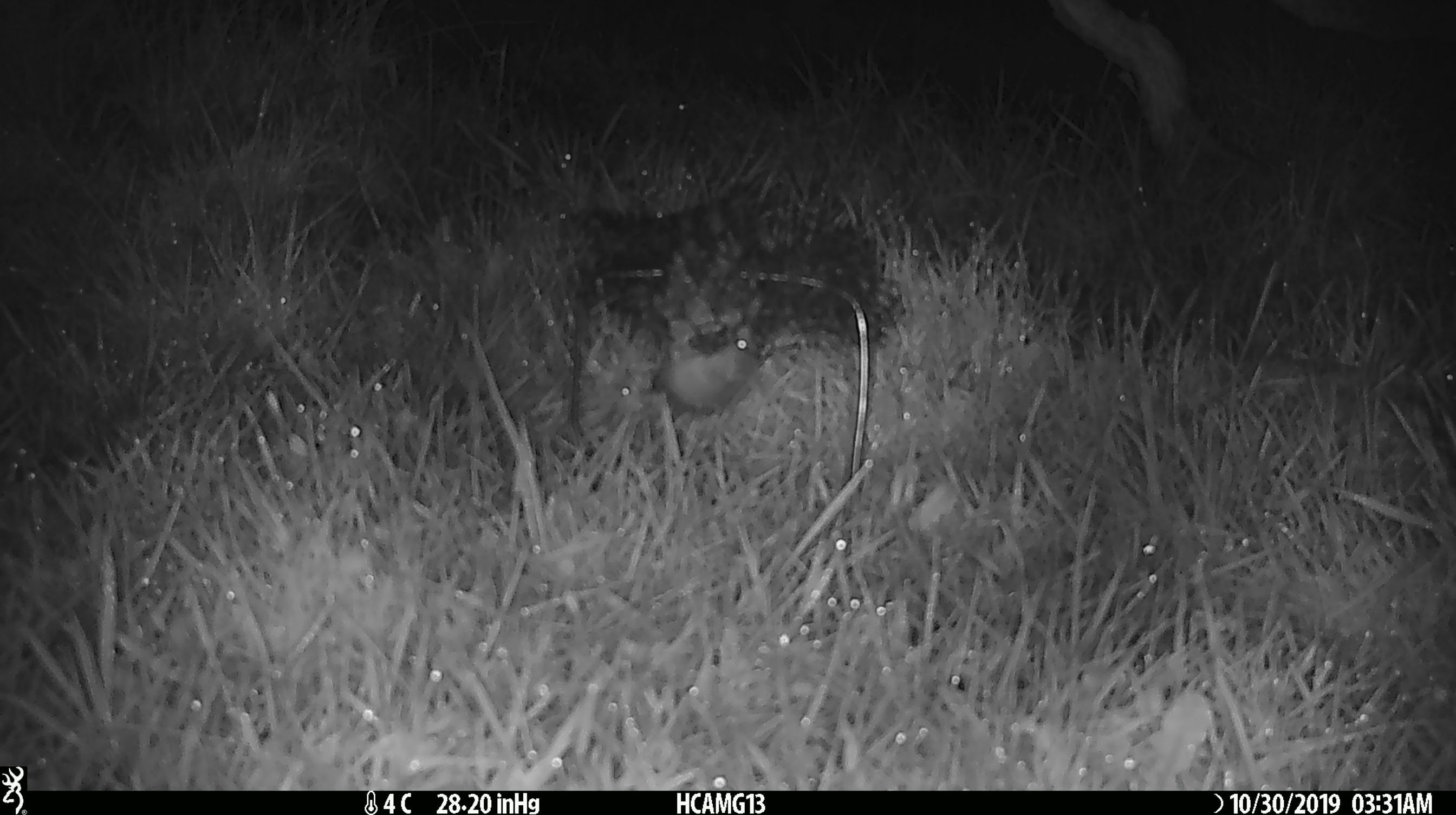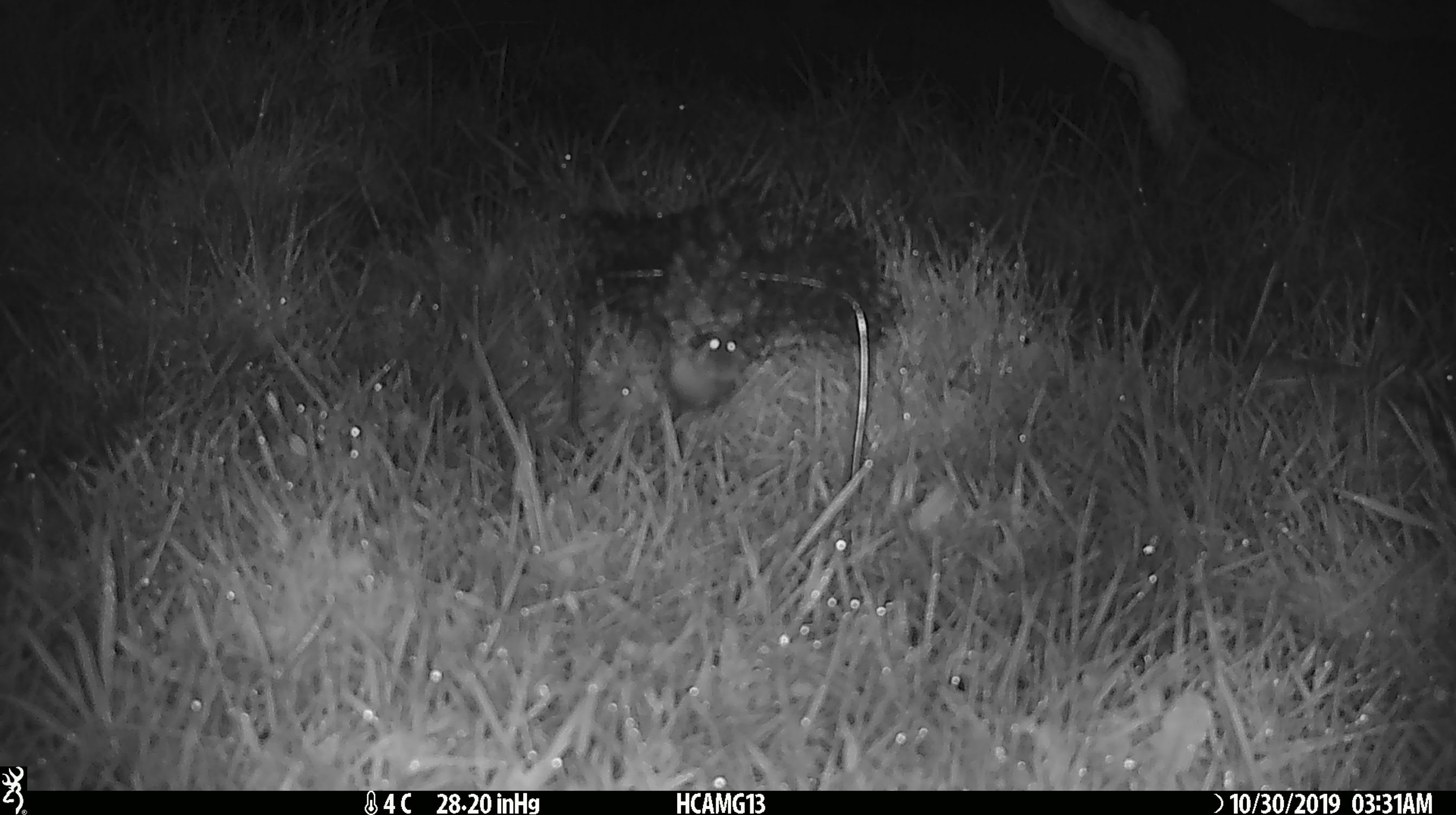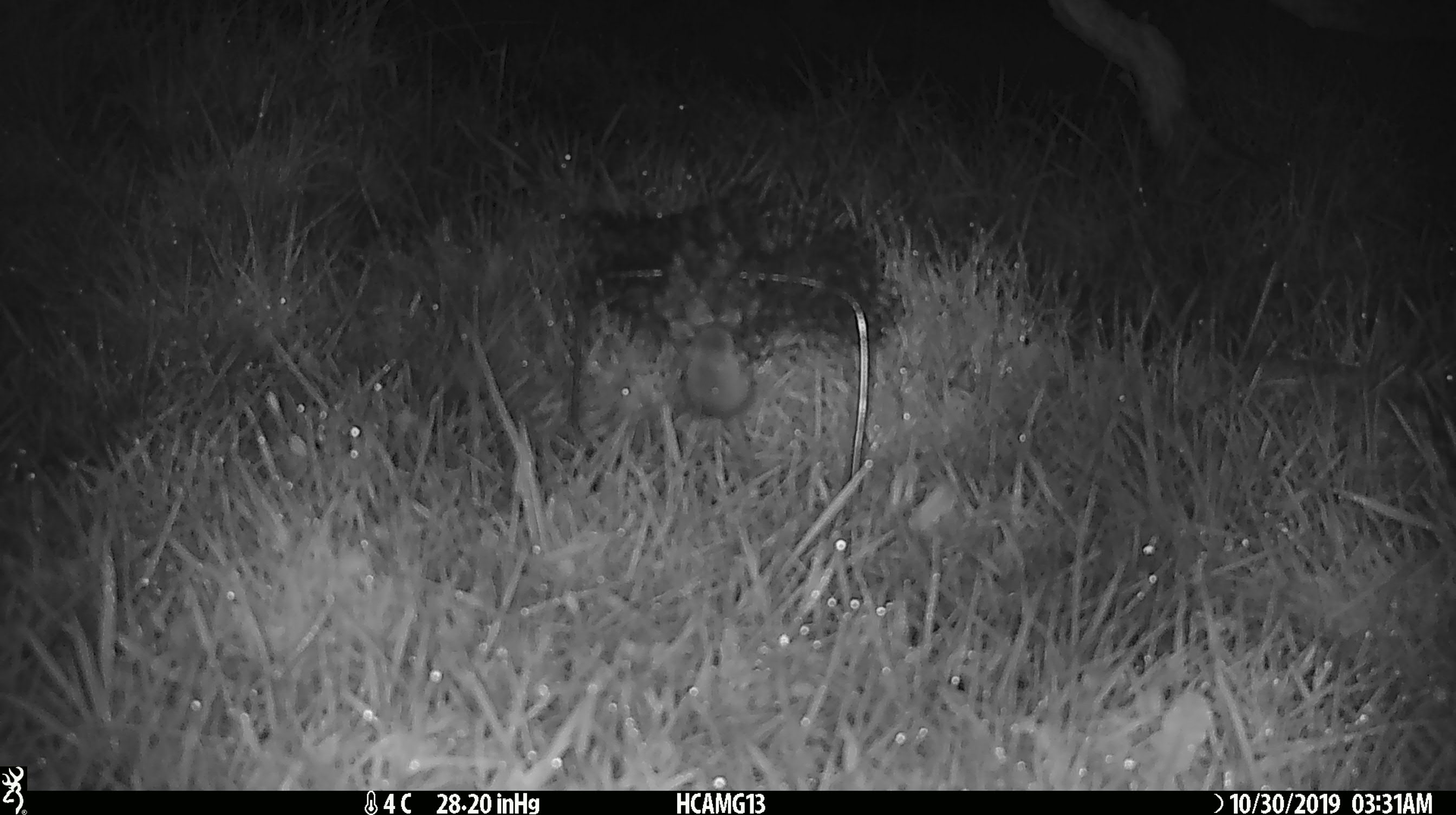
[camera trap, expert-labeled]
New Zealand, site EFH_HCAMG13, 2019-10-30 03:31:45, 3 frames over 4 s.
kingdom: Animalia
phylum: Chordata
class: Mammalia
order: Rodentia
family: Muridae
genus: Mus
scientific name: Mus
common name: mouse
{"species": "mouse (Mus)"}